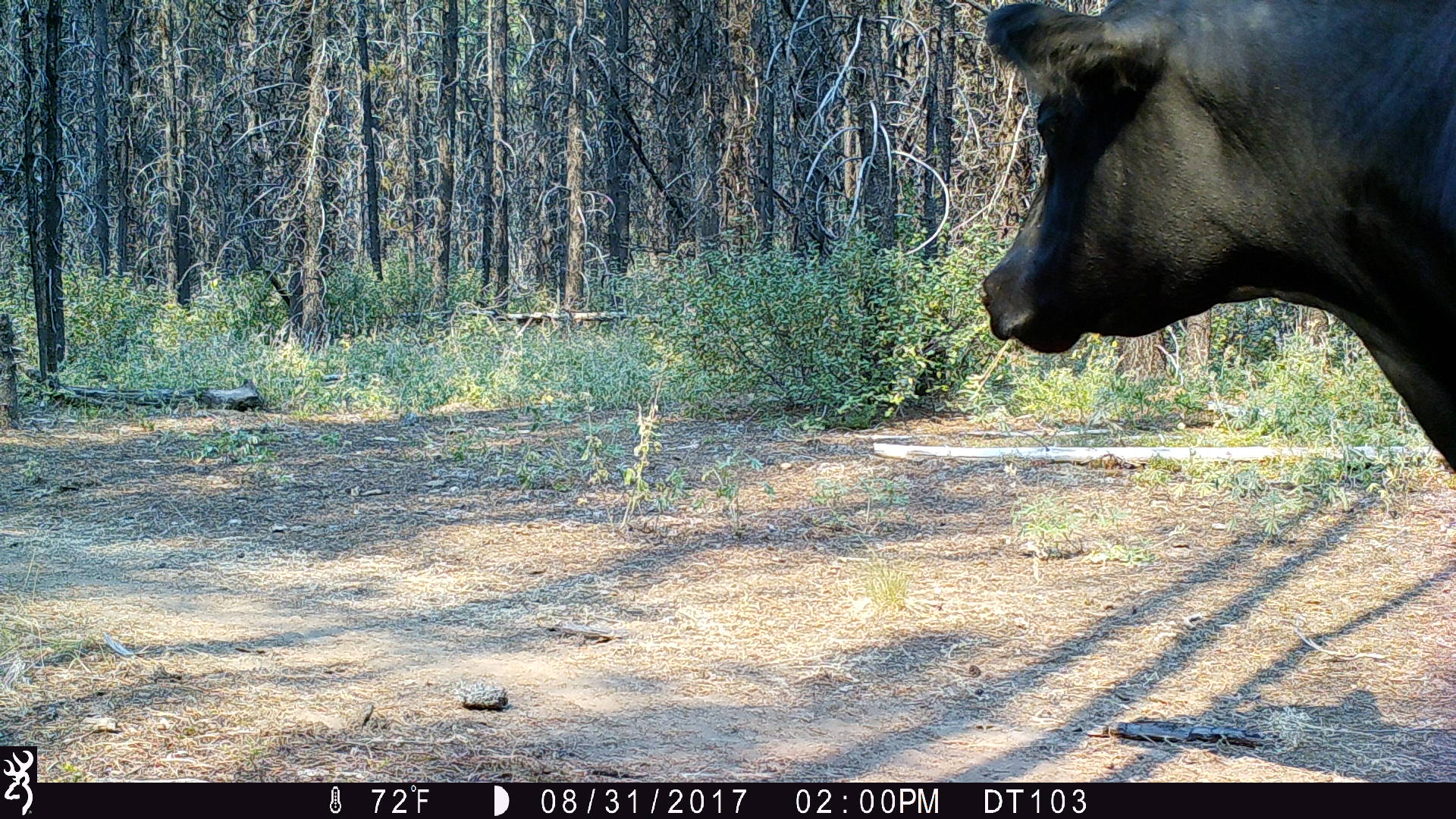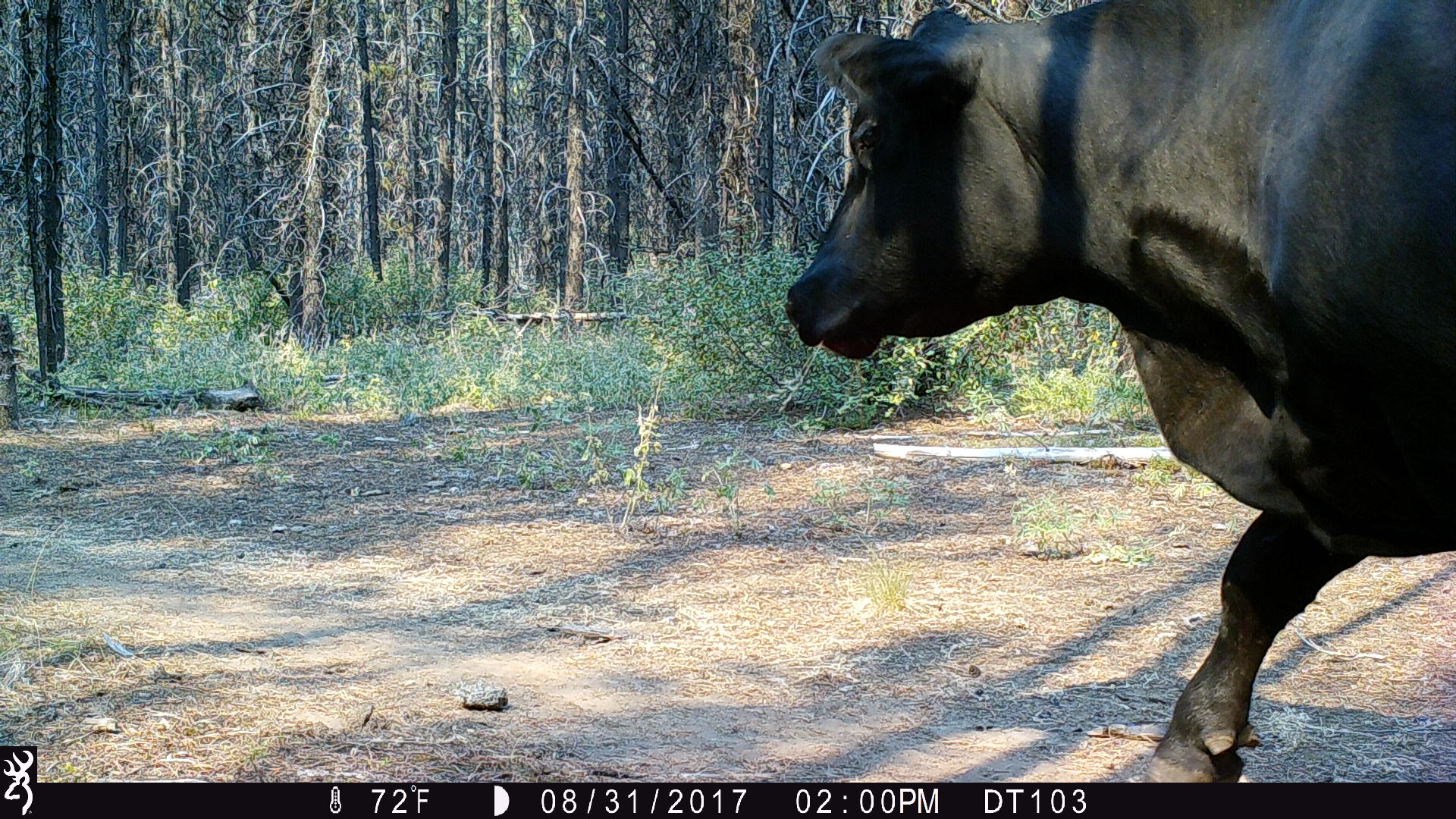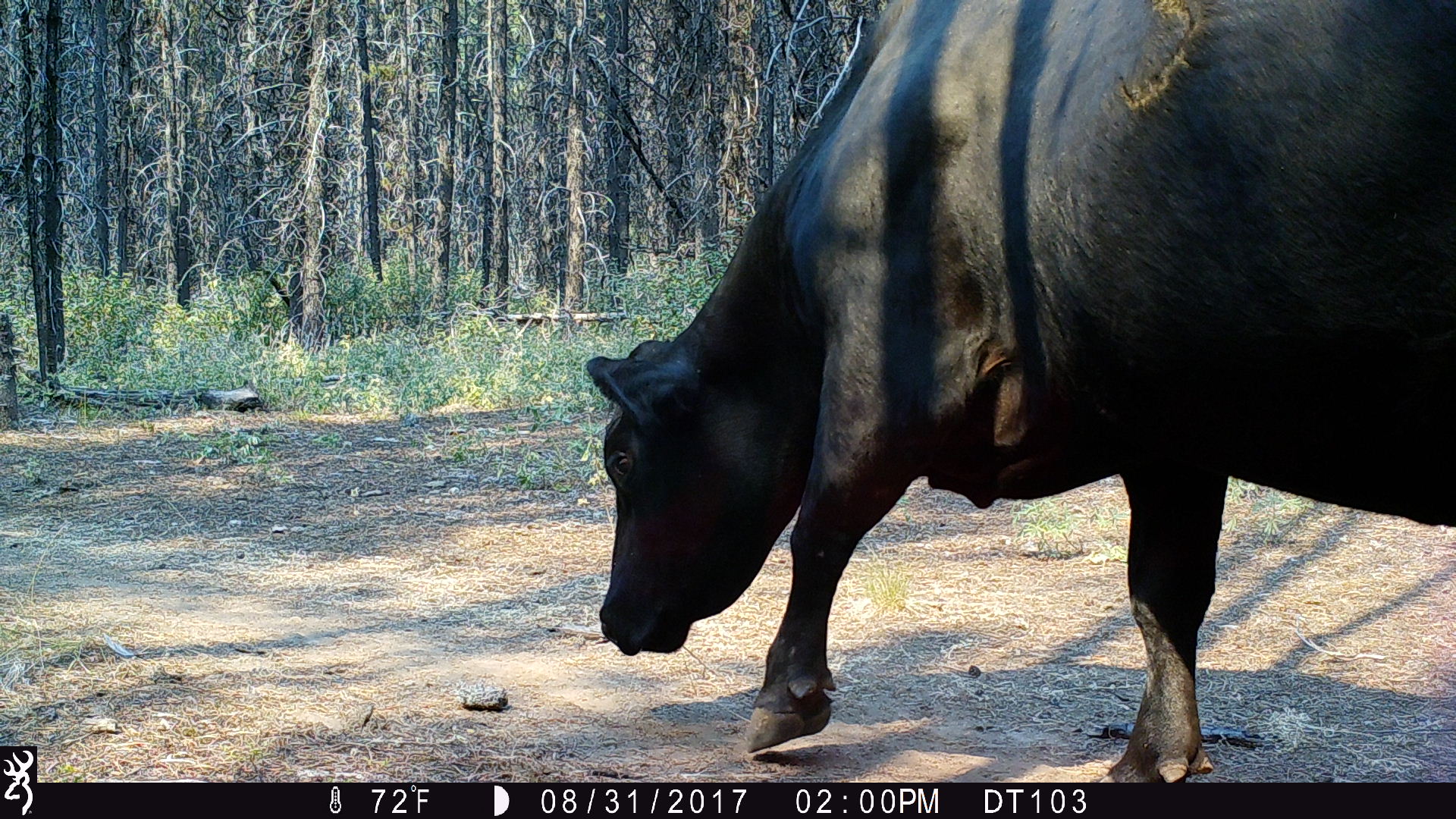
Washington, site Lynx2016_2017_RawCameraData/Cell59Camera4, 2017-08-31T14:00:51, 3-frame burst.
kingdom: Animalia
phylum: Chordata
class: Mammalia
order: Artiodactyla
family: Bovidae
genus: Bos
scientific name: Bos taurus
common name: domestic cattle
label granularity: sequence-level